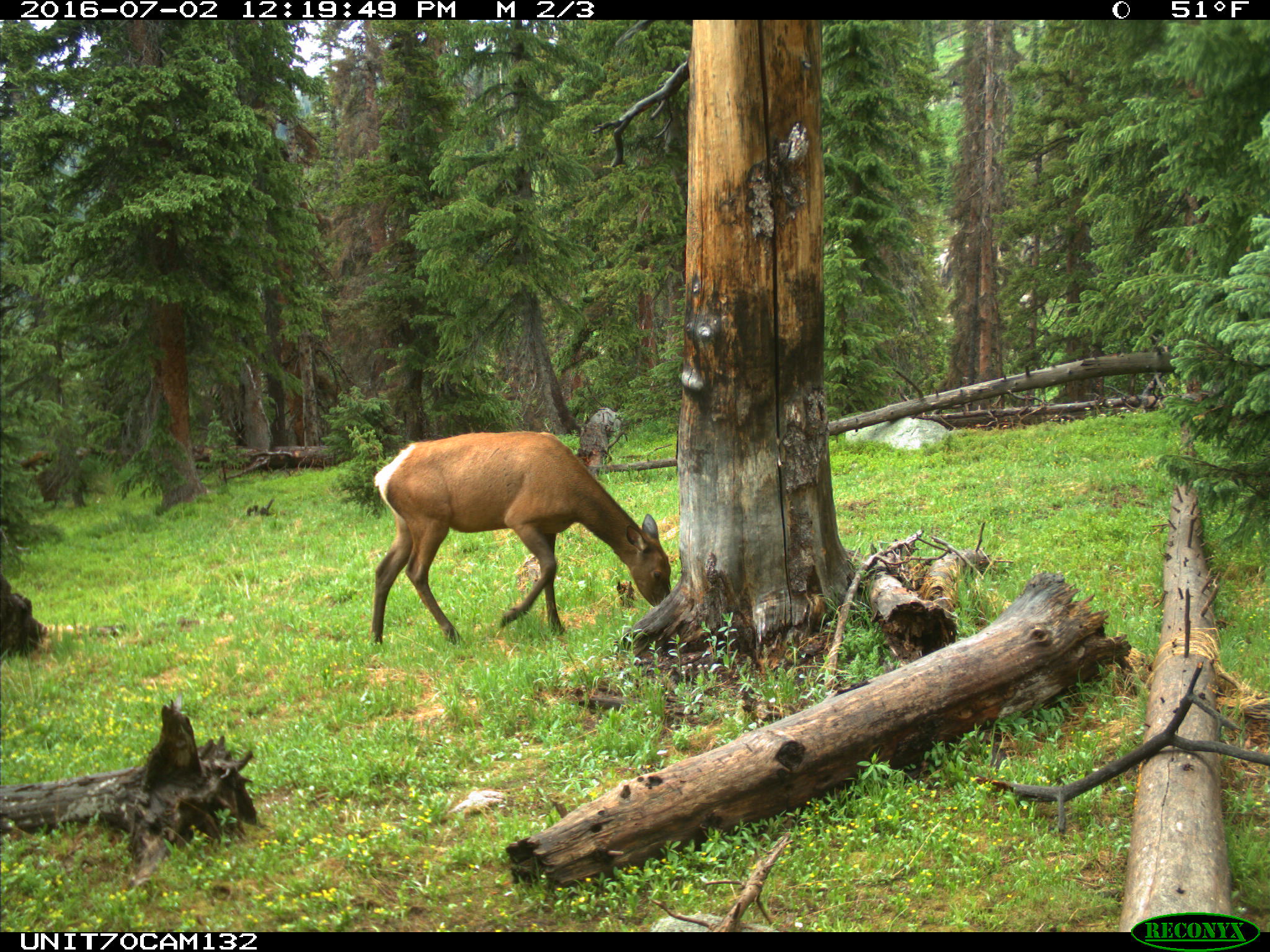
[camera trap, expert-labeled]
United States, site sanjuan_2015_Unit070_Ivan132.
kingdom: Animalia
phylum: Chordata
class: Mammalia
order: Artiodactyla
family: Cervidae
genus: Cervus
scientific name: Cervus elaphus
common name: red deer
Cervus elaphus (red deer).